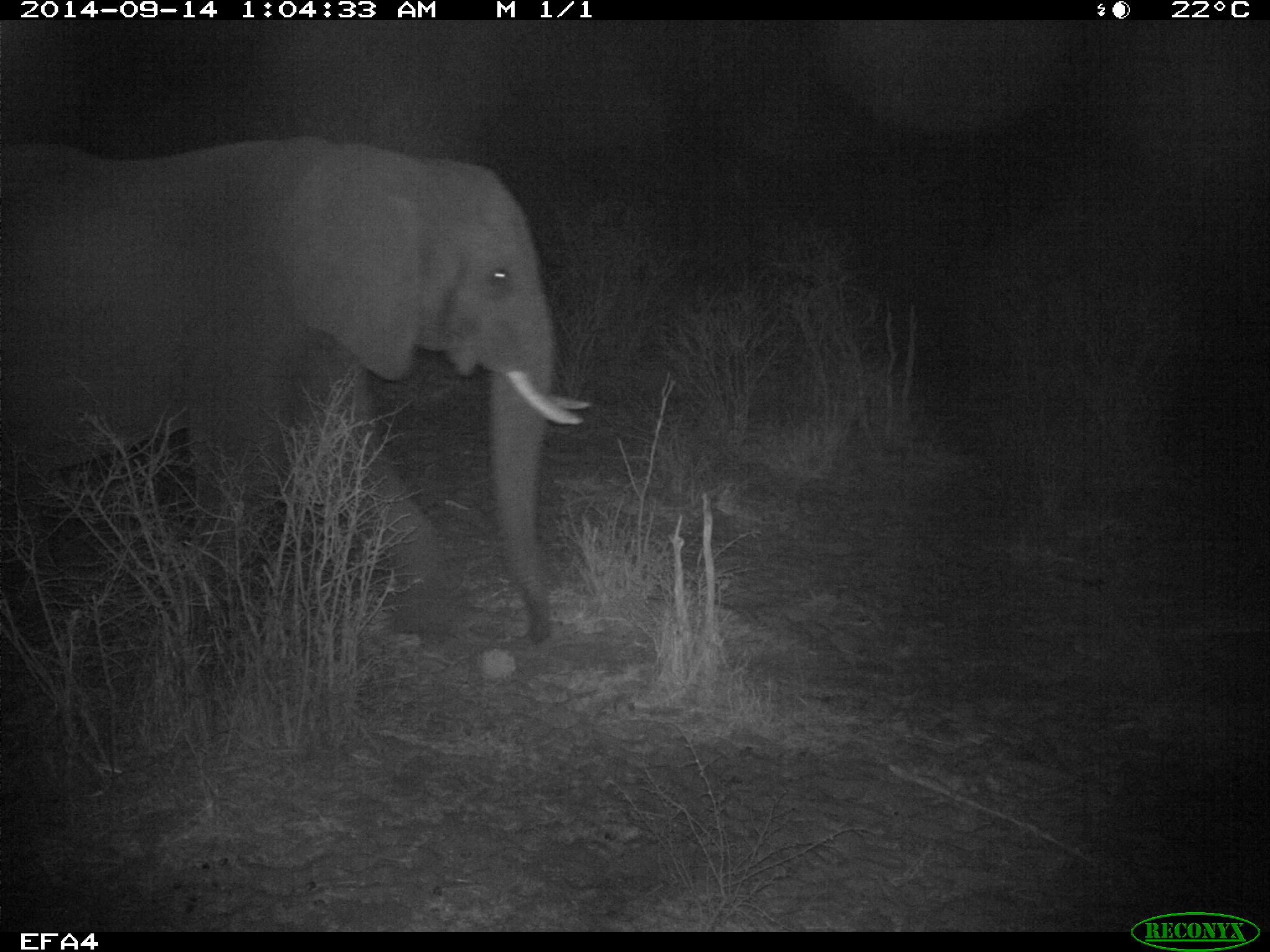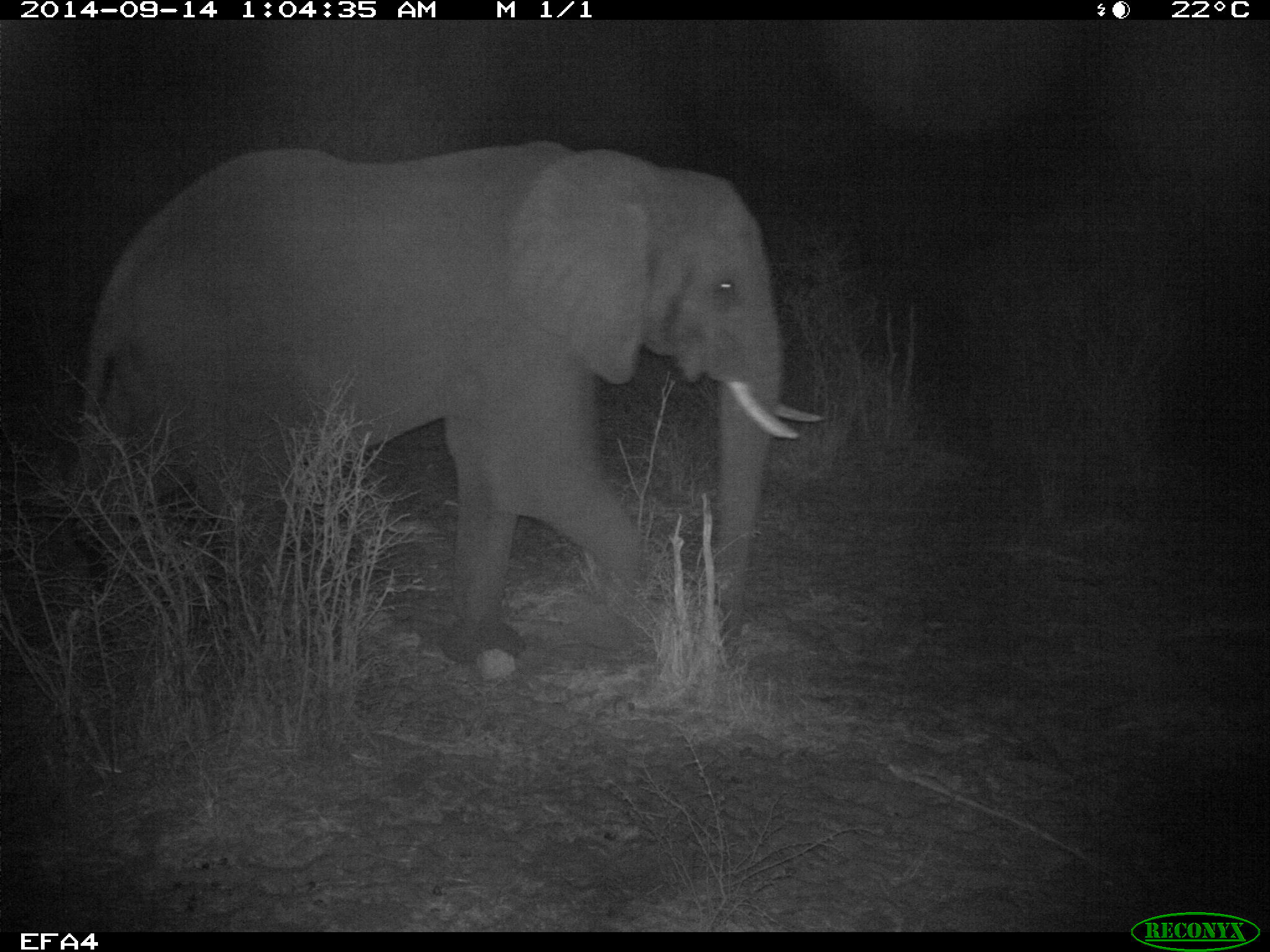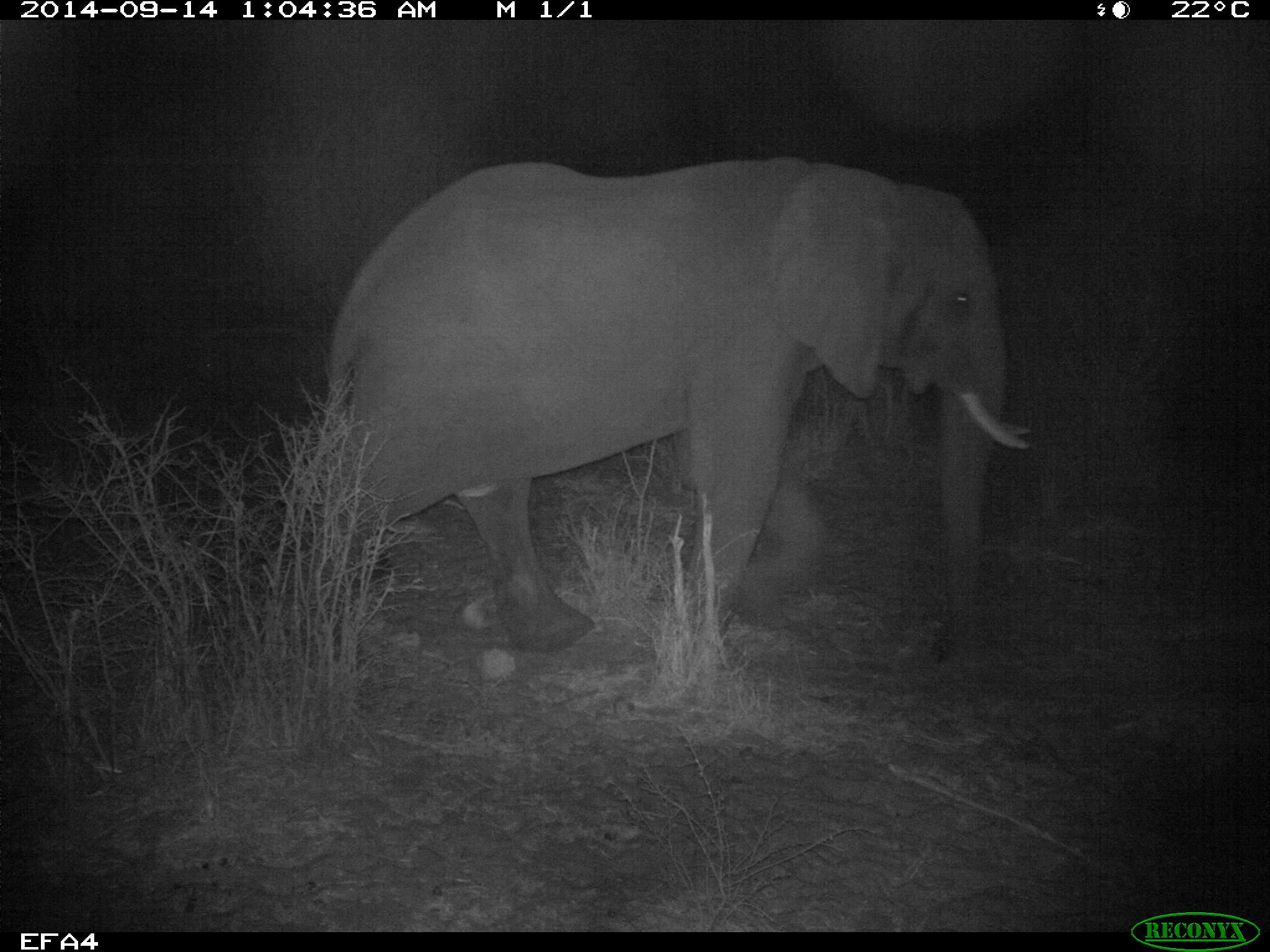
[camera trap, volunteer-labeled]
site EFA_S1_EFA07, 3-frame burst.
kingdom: Animalia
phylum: Chordata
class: Mammalia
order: Proboscidea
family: Elephantidae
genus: Loxodonta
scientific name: Loxodonta africana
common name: african bush elephant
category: elephant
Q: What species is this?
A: Elephant (african bush elephant) (Loxodonta africana).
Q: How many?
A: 1.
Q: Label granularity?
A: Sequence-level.